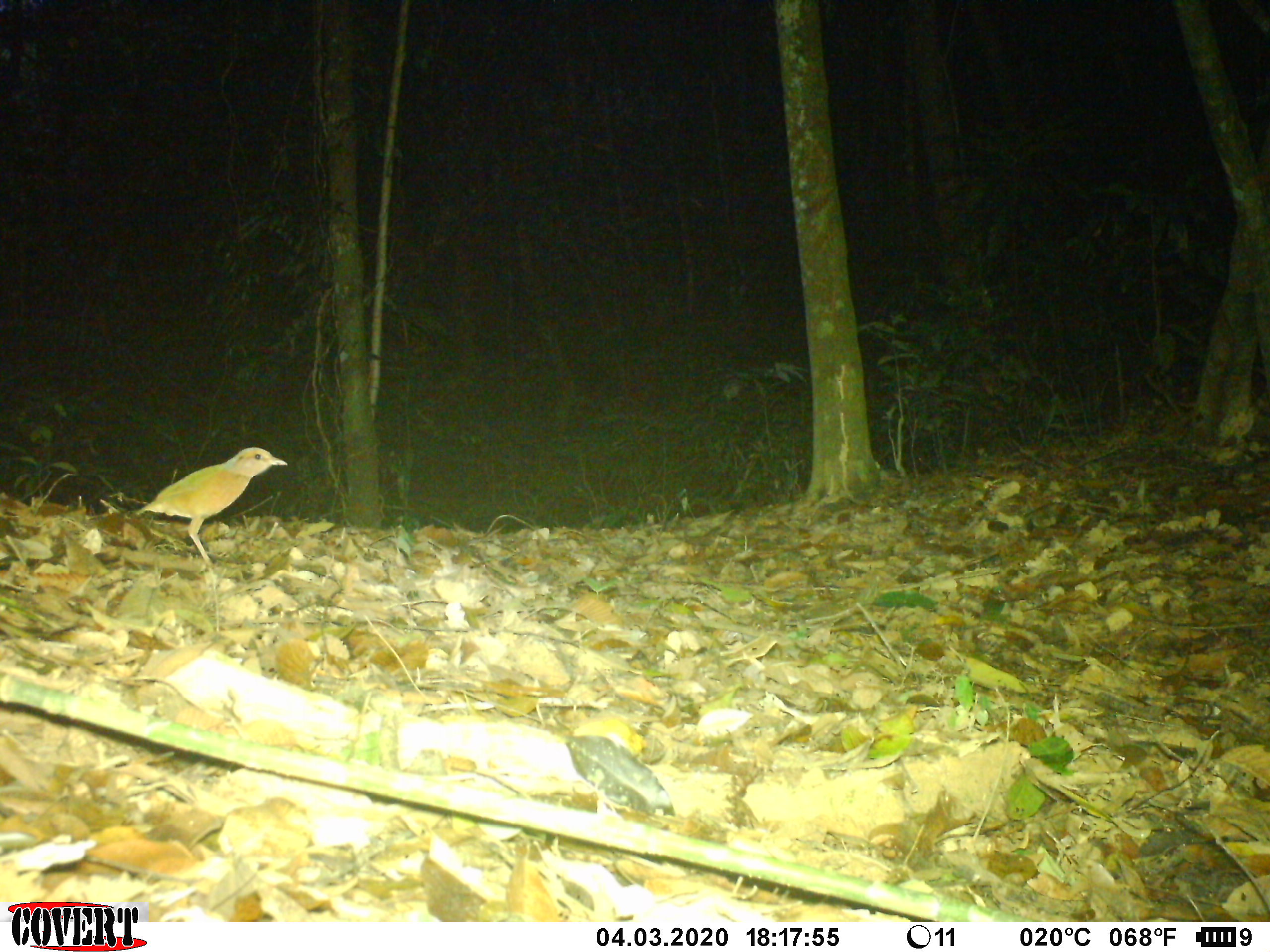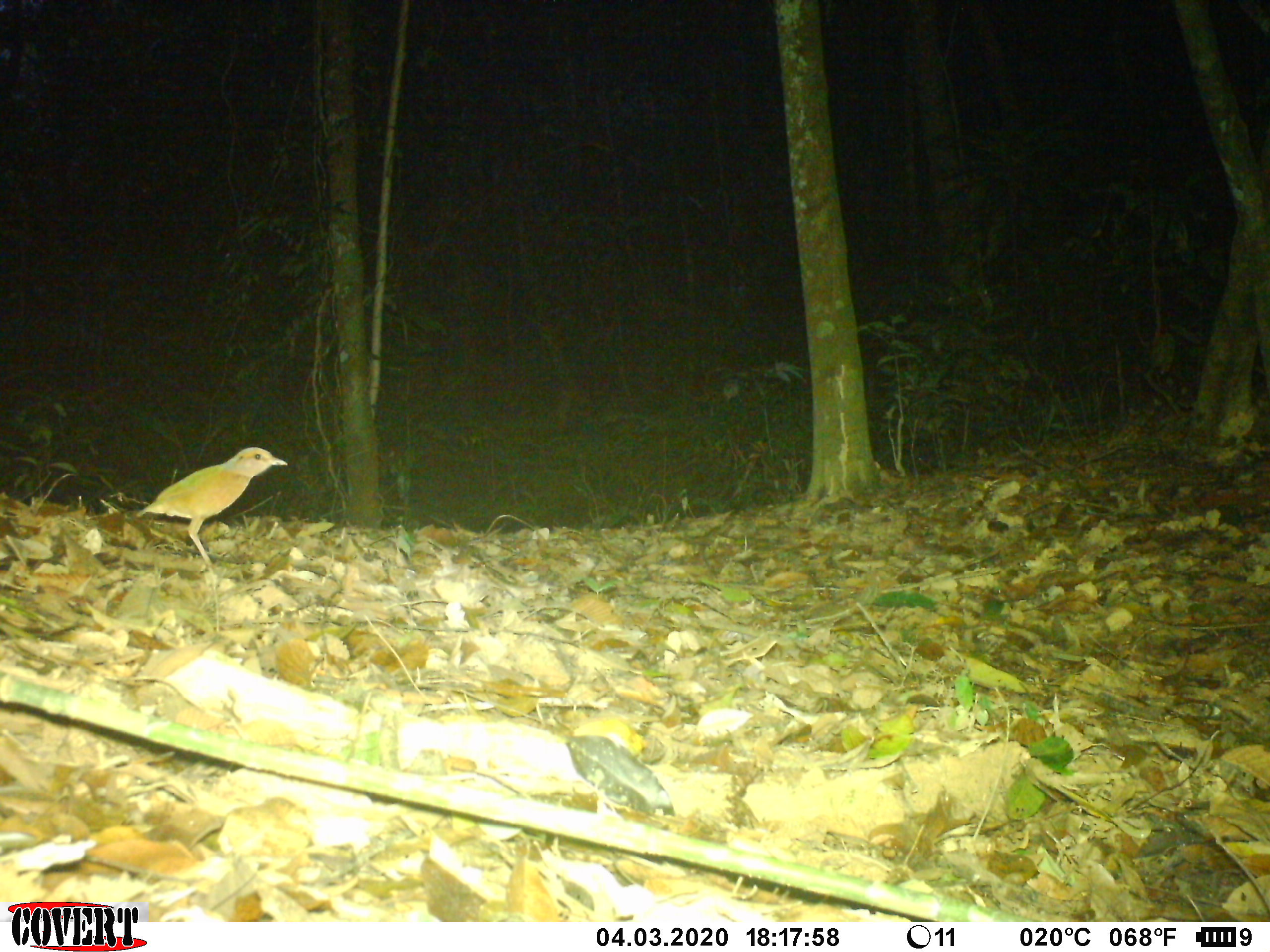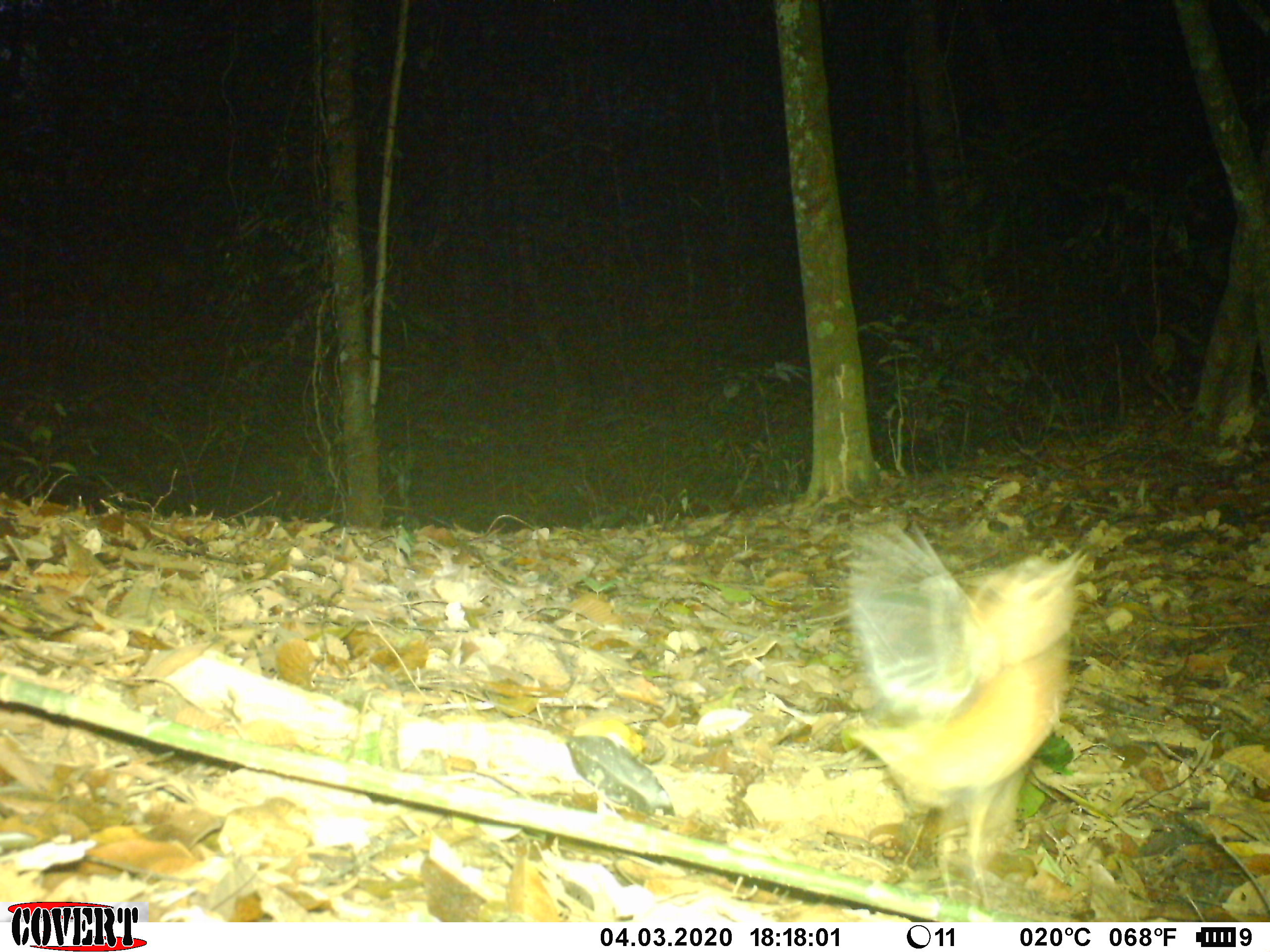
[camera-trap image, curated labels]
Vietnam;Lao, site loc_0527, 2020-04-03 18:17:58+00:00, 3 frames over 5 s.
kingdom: Animalia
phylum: Chordata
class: Aves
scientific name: Aves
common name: bird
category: unidentified bird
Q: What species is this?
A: Unidentified bird (bird) (Aves).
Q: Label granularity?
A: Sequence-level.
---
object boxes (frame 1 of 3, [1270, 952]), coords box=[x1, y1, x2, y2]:
unidentified bird: box=[136, 447, 287, 571]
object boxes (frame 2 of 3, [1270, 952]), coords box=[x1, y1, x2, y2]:
unidentified bird: box=[136, 447, 287, 569]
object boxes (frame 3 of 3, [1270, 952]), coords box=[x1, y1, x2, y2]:
unidentified bird: box=[843, 521, 1086, 909]